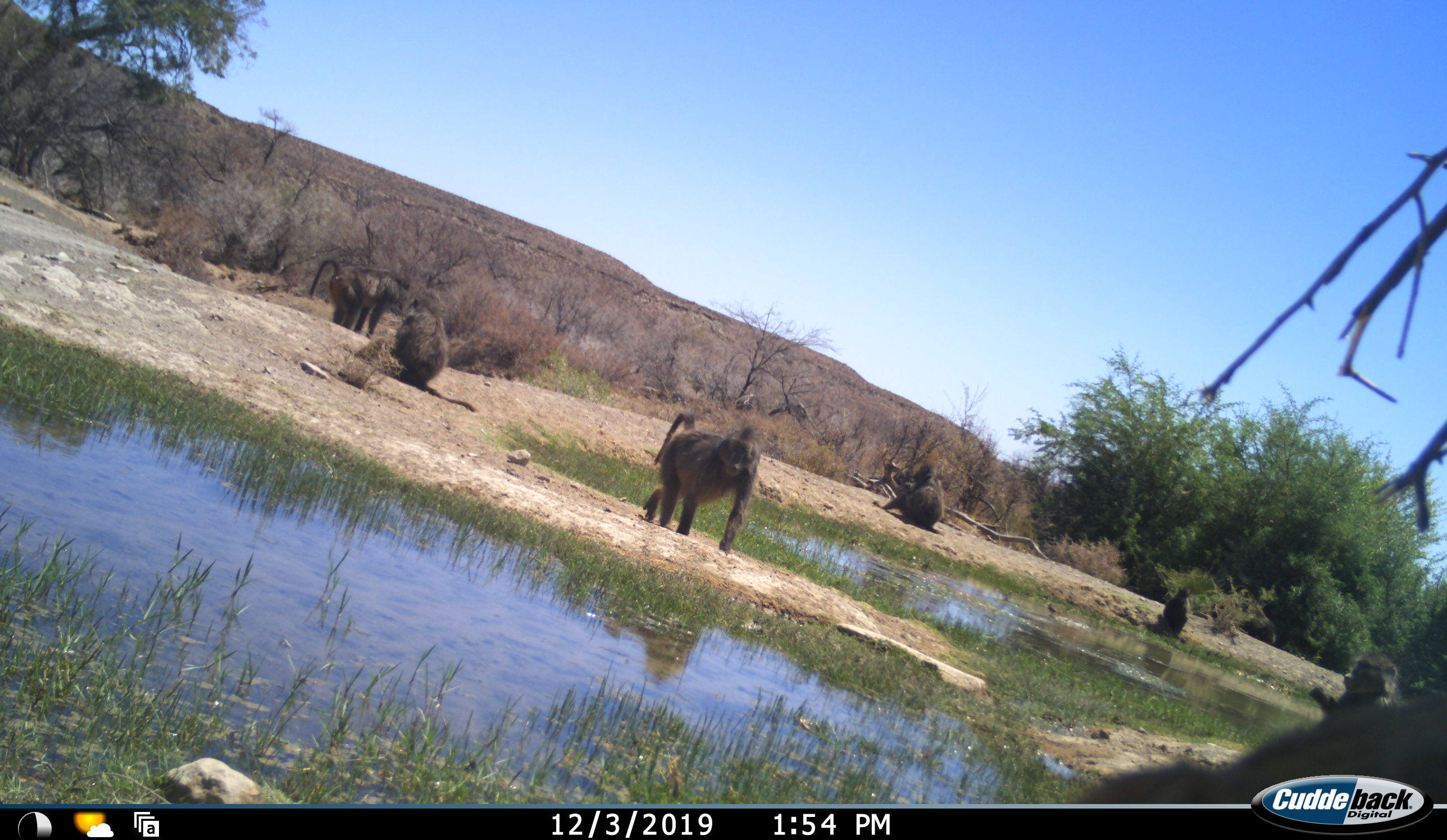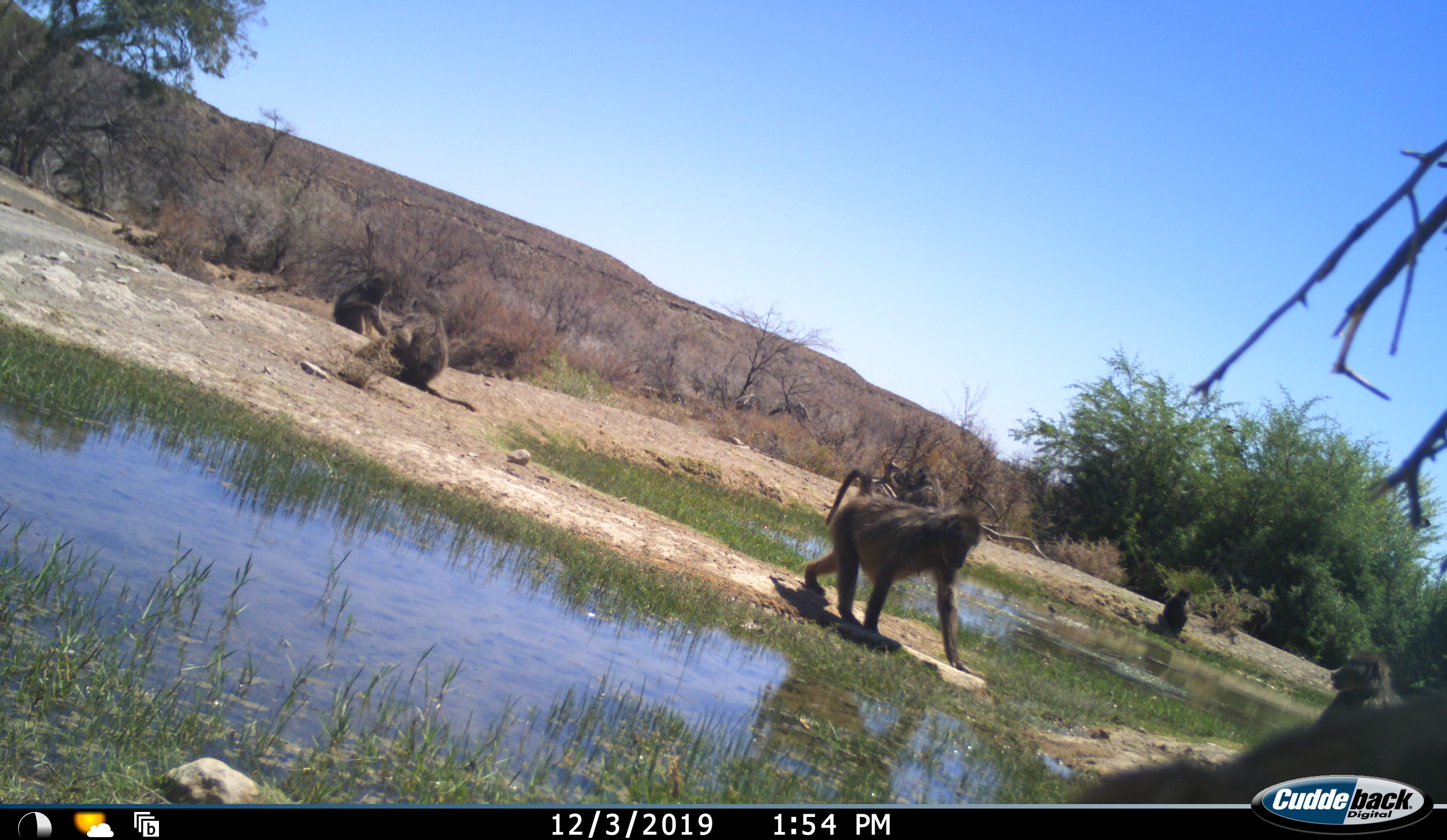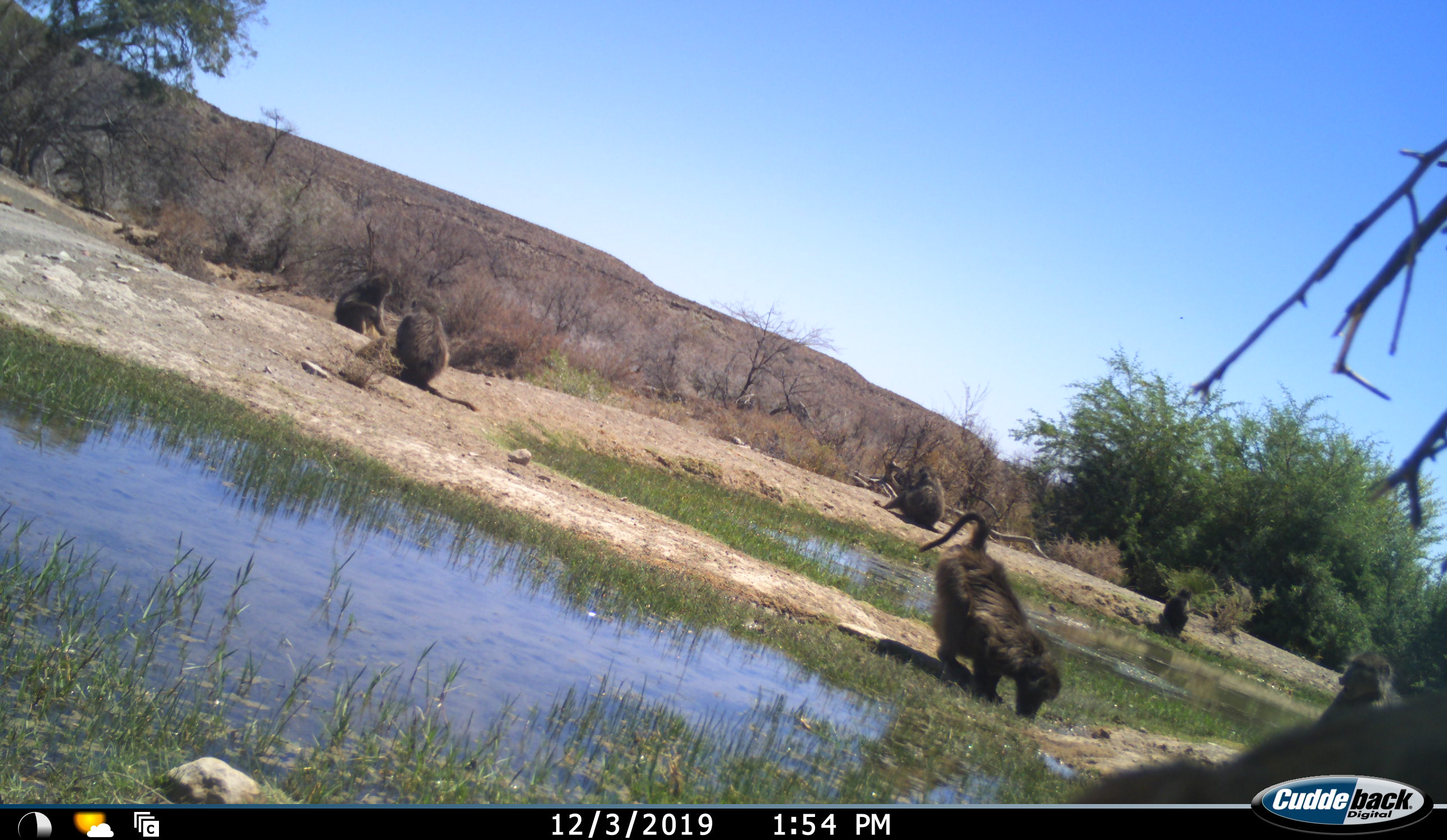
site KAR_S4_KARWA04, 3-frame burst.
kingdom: Animalia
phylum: Chordata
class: Mammalia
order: Primates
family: Cercopithecidae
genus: Papio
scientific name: Papio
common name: baboon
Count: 6.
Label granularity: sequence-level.